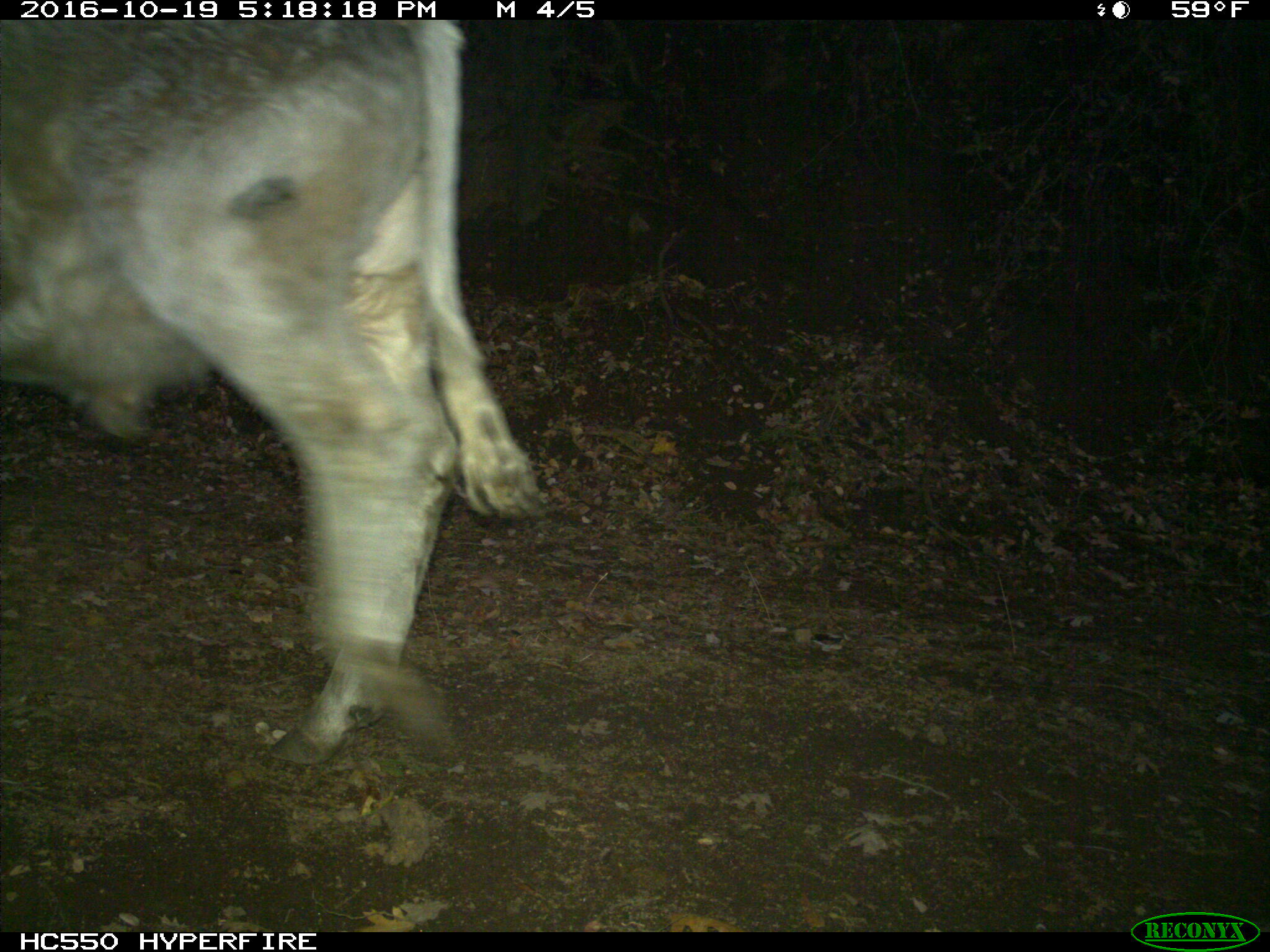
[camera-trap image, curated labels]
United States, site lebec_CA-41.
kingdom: Animalia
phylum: Chordata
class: Mammalia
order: Artiodactyla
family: Bovidae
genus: Bos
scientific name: Bos taurus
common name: domestic cow